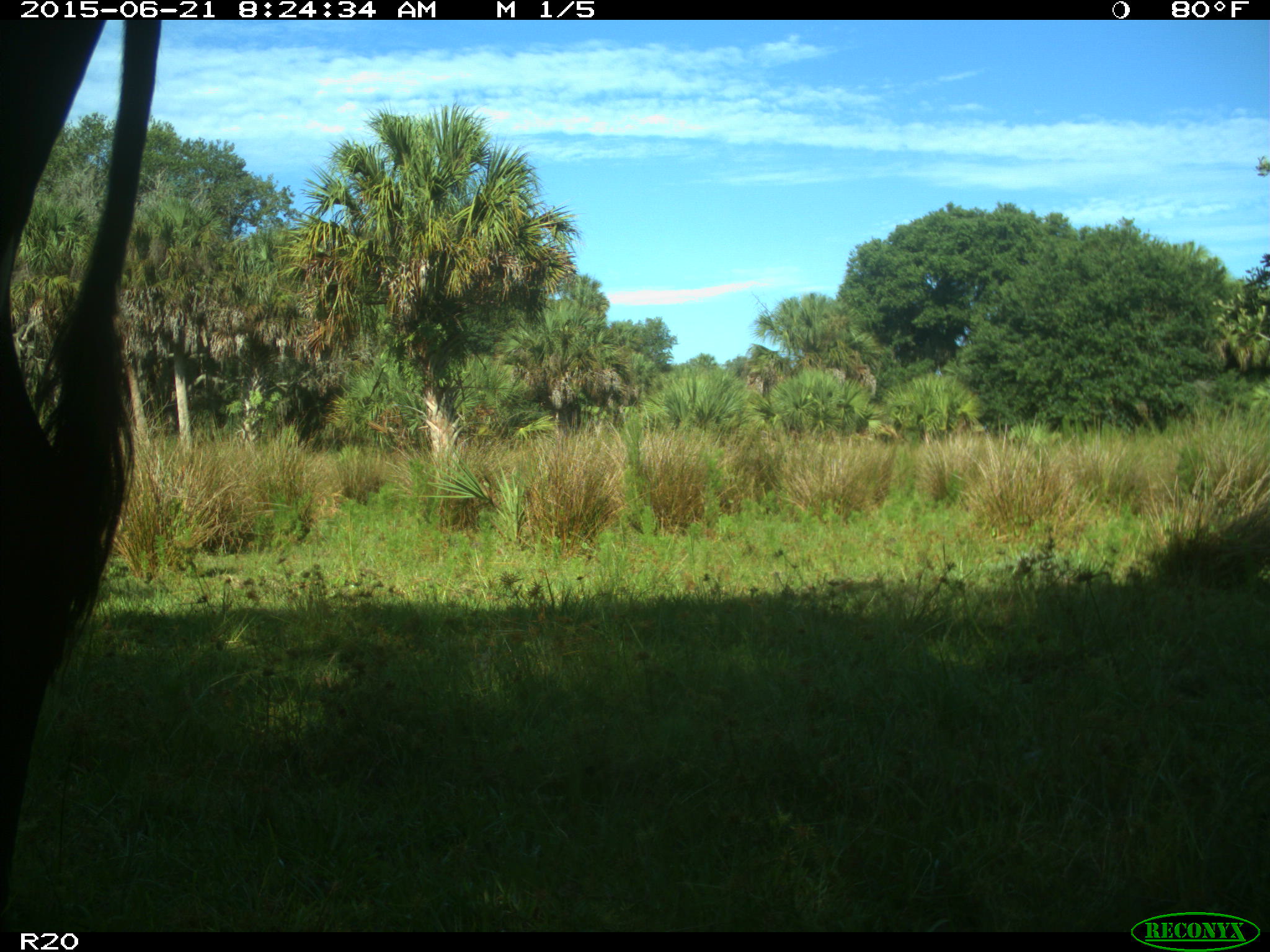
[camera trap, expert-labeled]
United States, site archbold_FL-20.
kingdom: Animalia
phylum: Chordata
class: Mammalia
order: Artiodactyla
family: Bovidae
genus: Bos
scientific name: Bos taurus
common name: domestic cow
Bos taurus (domestic cow).